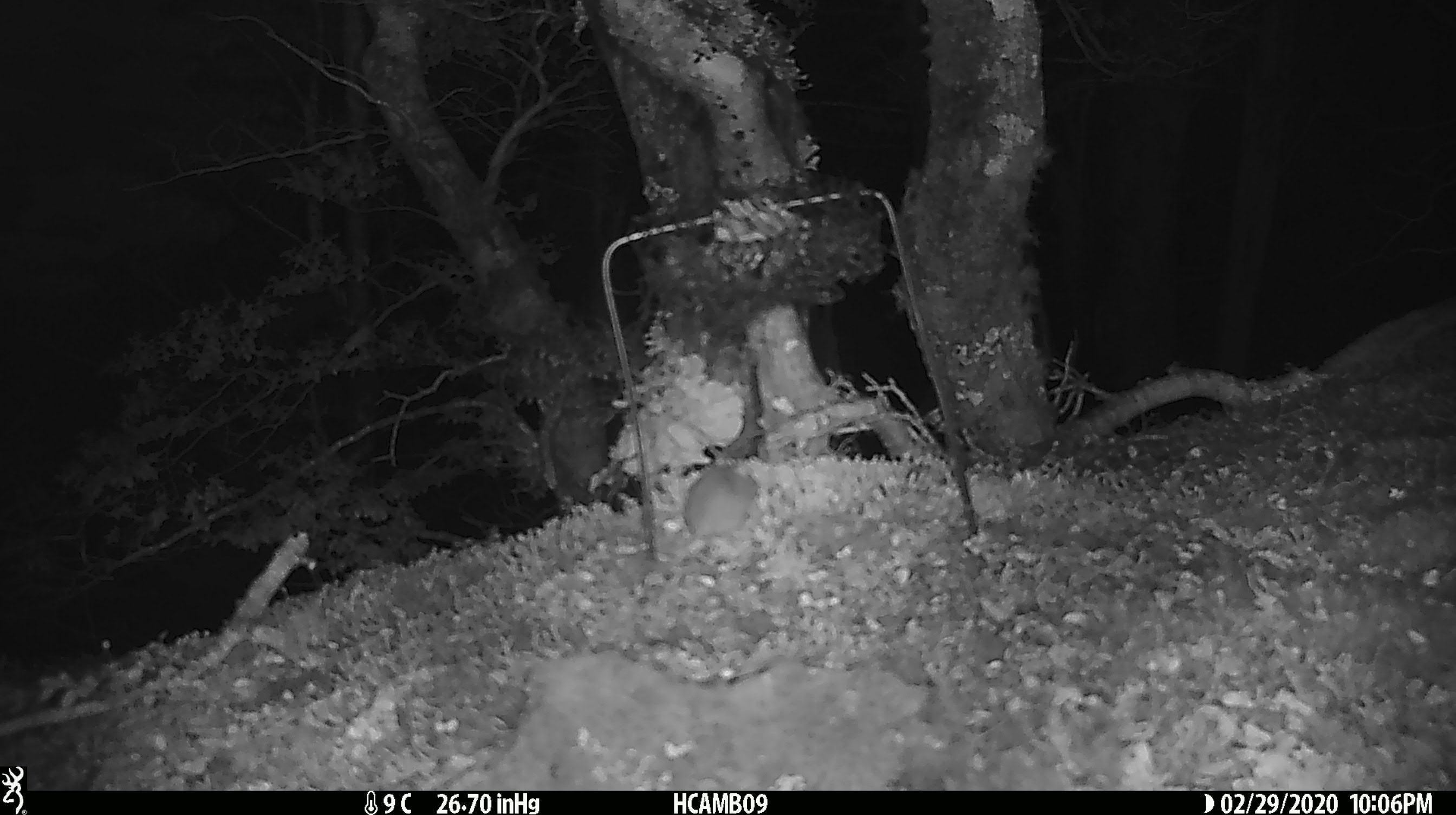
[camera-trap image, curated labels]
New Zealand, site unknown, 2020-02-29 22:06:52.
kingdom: Animalia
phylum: Chordata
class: Mammalia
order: Rodentia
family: Muridae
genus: Mus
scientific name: Mus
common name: mouse